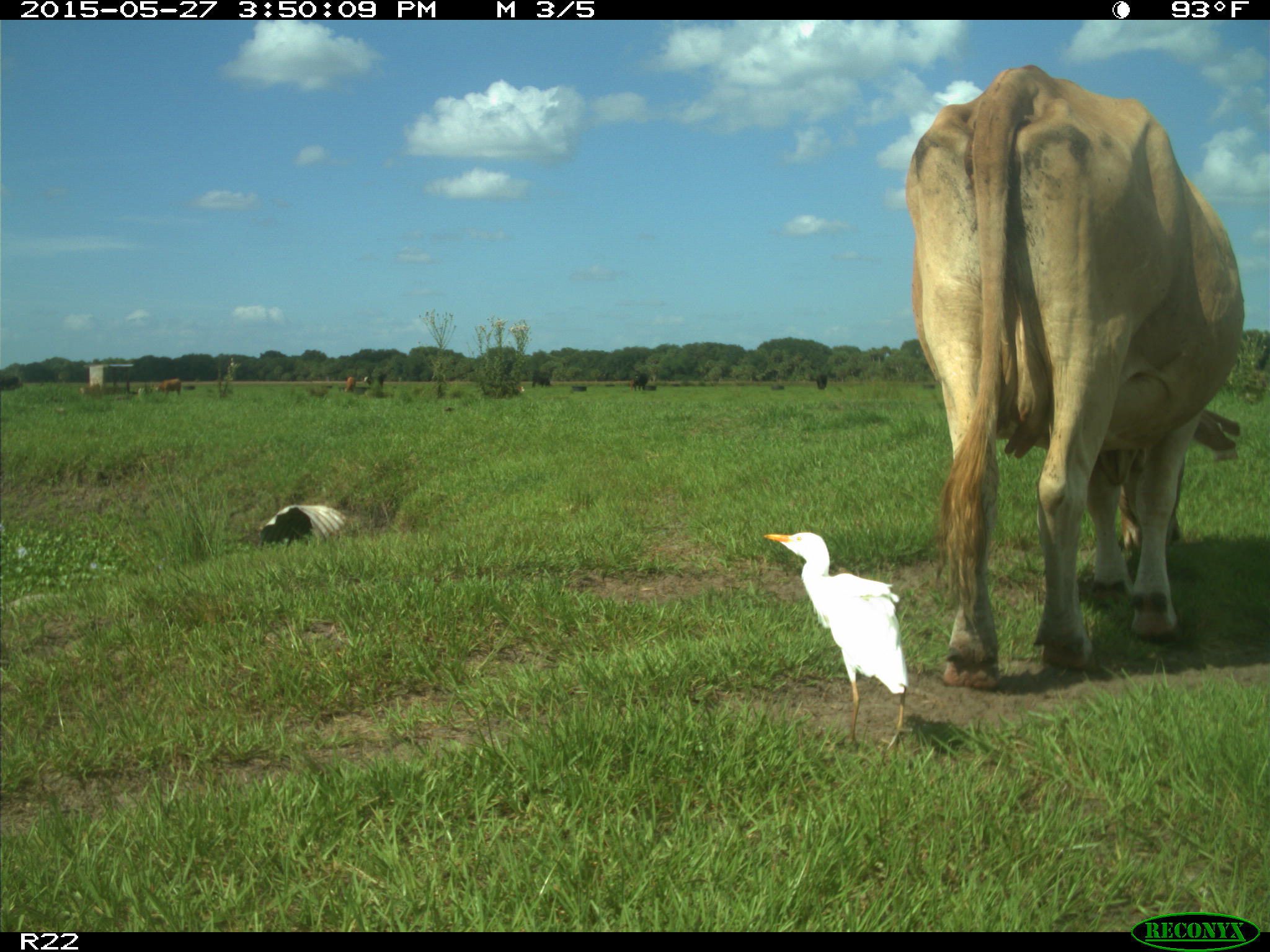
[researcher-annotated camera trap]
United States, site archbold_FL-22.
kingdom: Animalia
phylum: Chordata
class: Mammalia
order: Artiodactyla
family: Bovidae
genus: Bos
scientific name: Bos taurus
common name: domestic cow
Bos taurus (domestic cow).